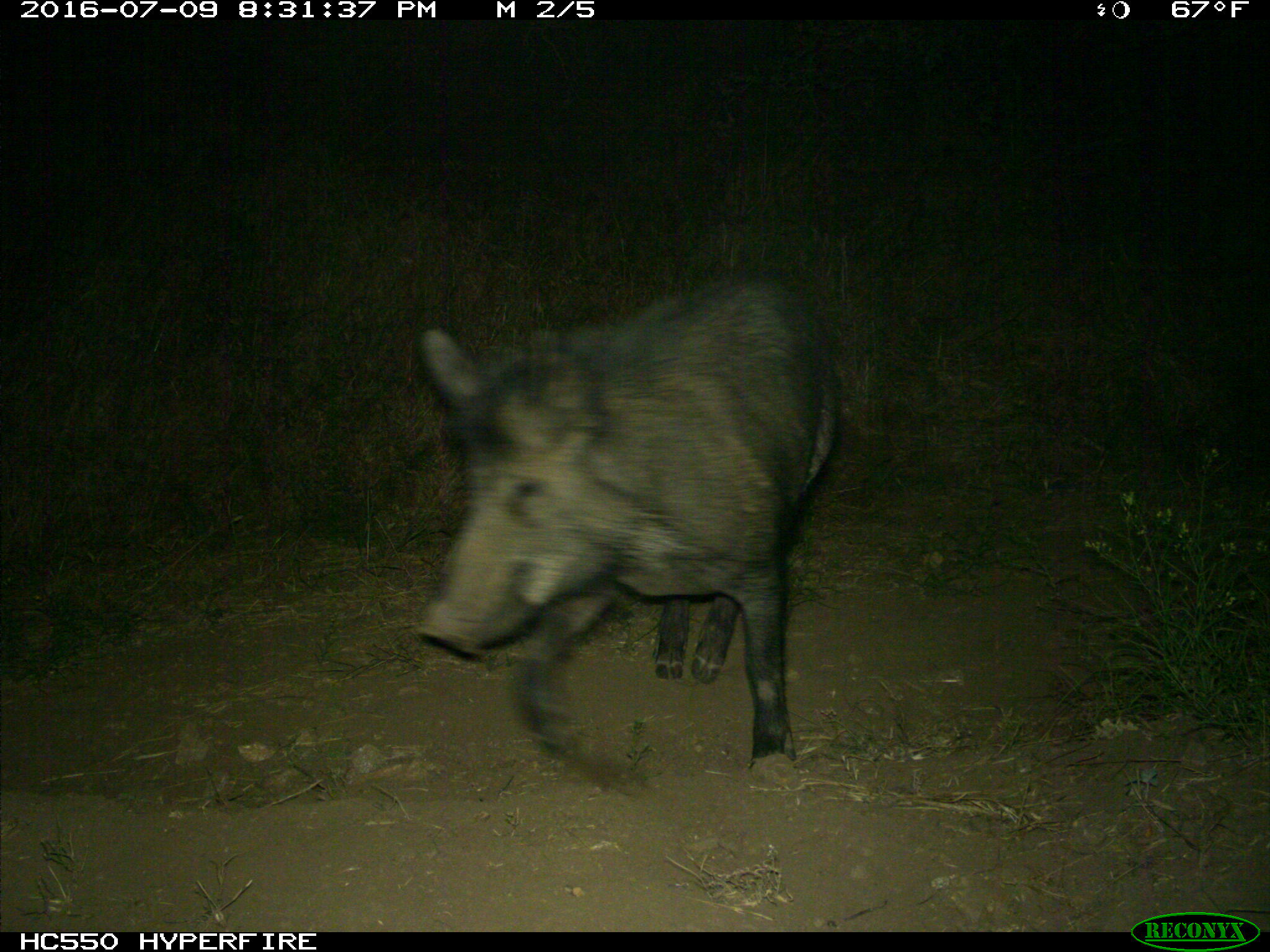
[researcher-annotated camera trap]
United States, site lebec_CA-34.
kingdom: Animalia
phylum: Chordata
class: Mammalia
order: Artiodactyla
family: Suidae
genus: Sus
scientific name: Sus scrofa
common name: wild boar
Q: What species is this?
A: Sus scrofa (wild boar).